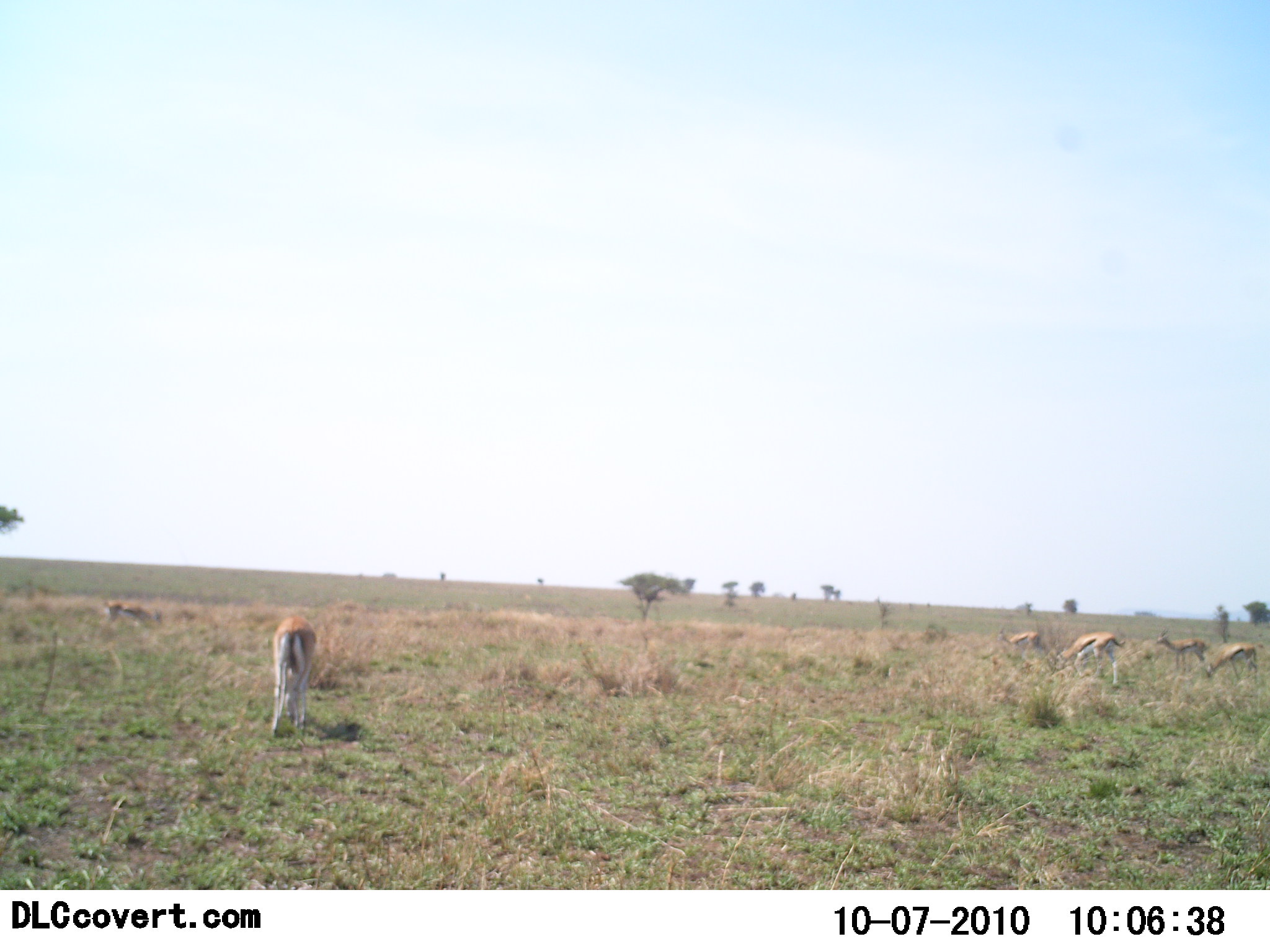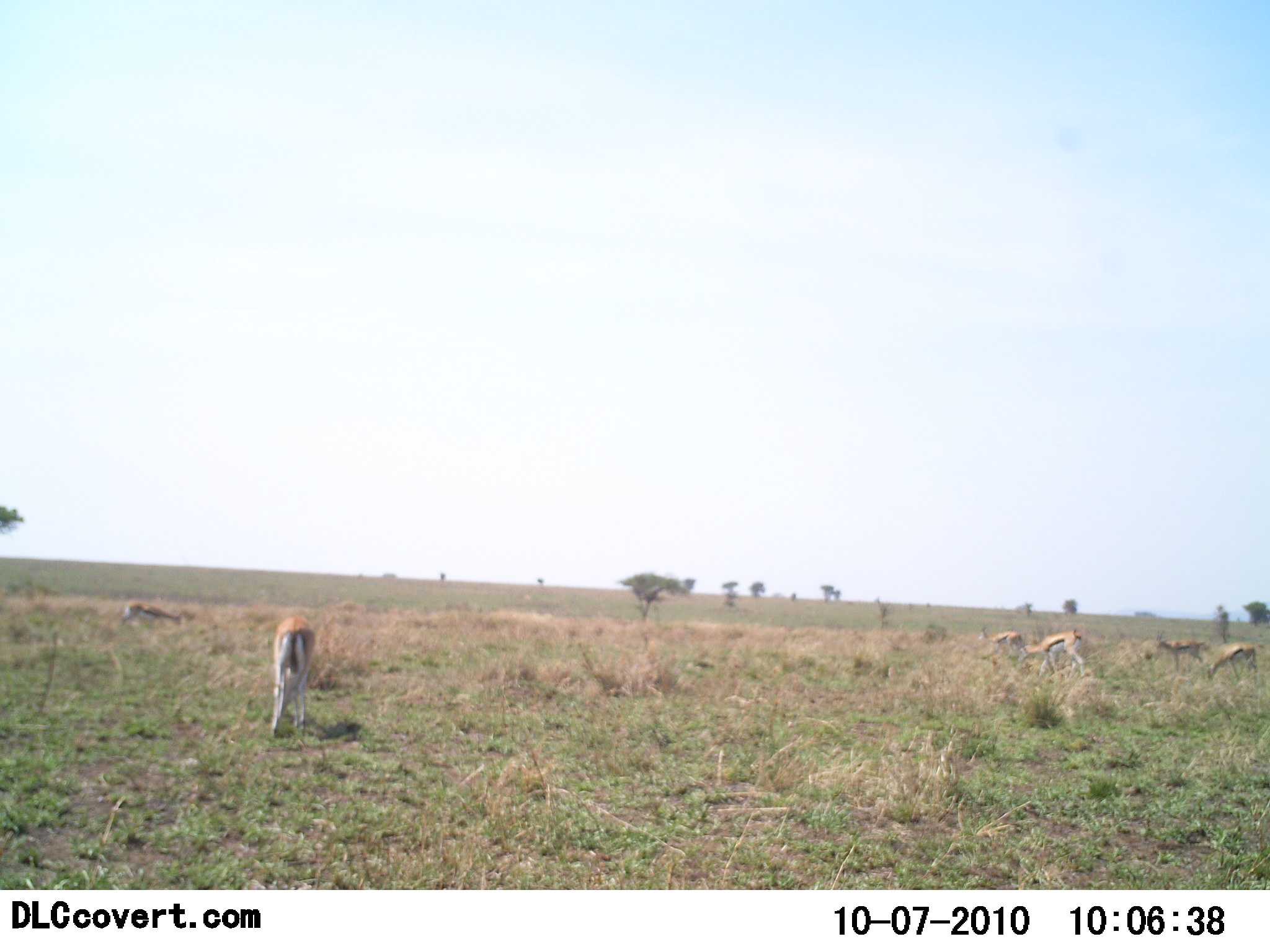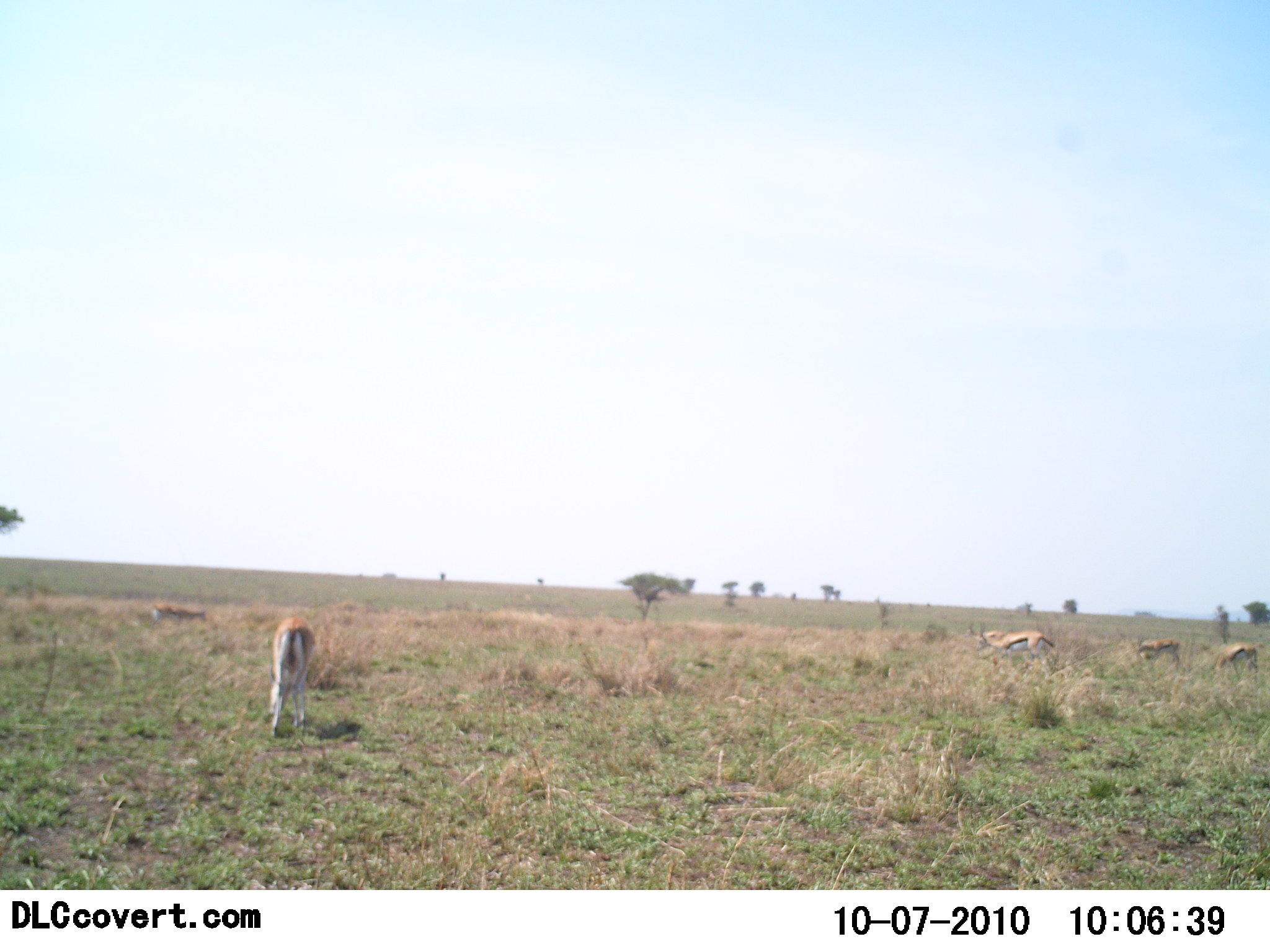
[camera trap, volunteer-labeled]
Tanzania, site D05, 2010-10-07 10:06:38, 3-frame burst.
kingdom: Animalia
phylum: Chordata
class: Mammalia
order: Artiodactyla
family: Bovidae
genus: Eudorcas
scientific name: Eudorcas thomsonii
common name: thomson's gazelle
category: gazellethomsons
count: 6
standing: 45%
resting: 0%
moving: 45%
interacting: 0%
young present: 9%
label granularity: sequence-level